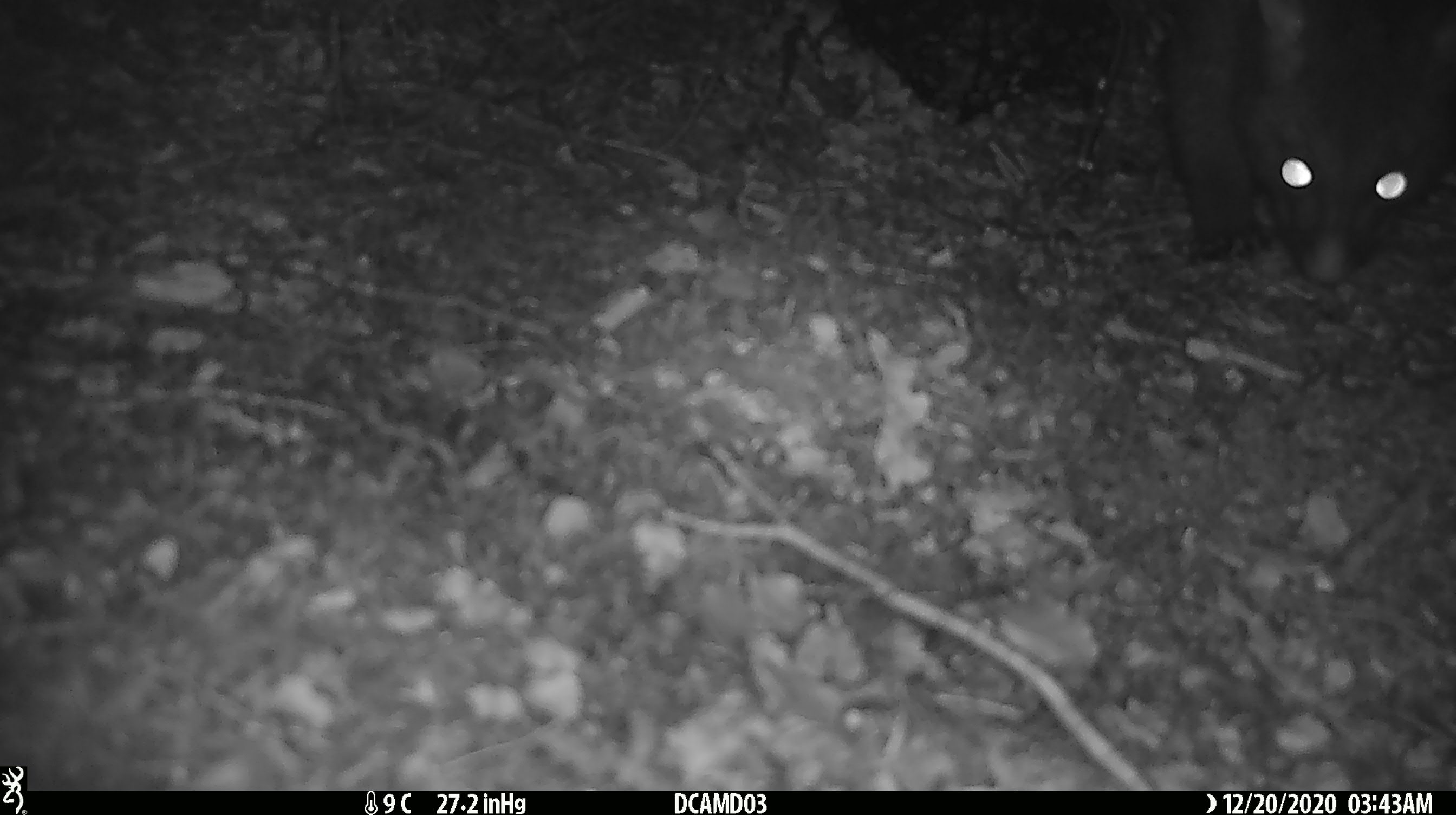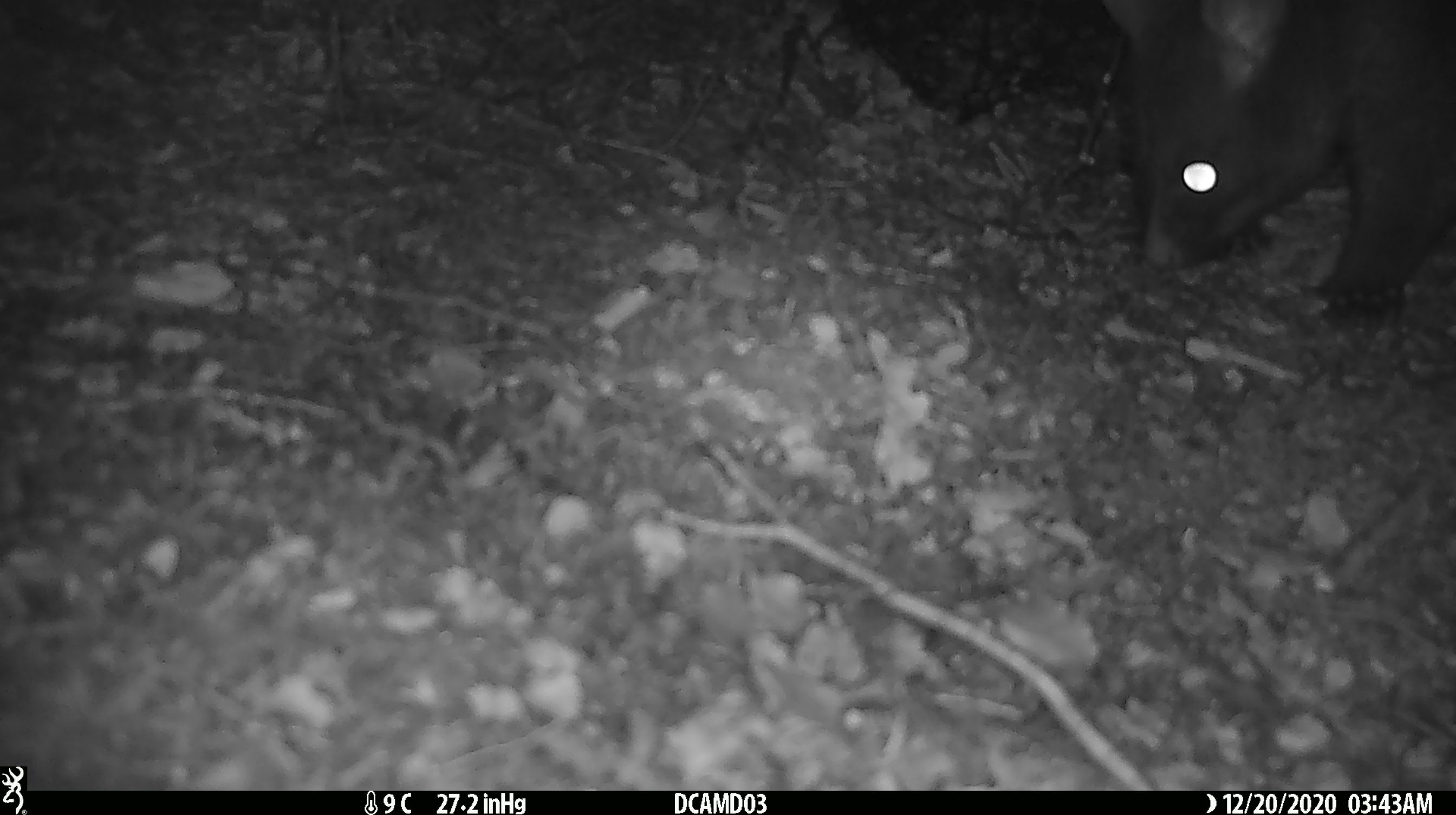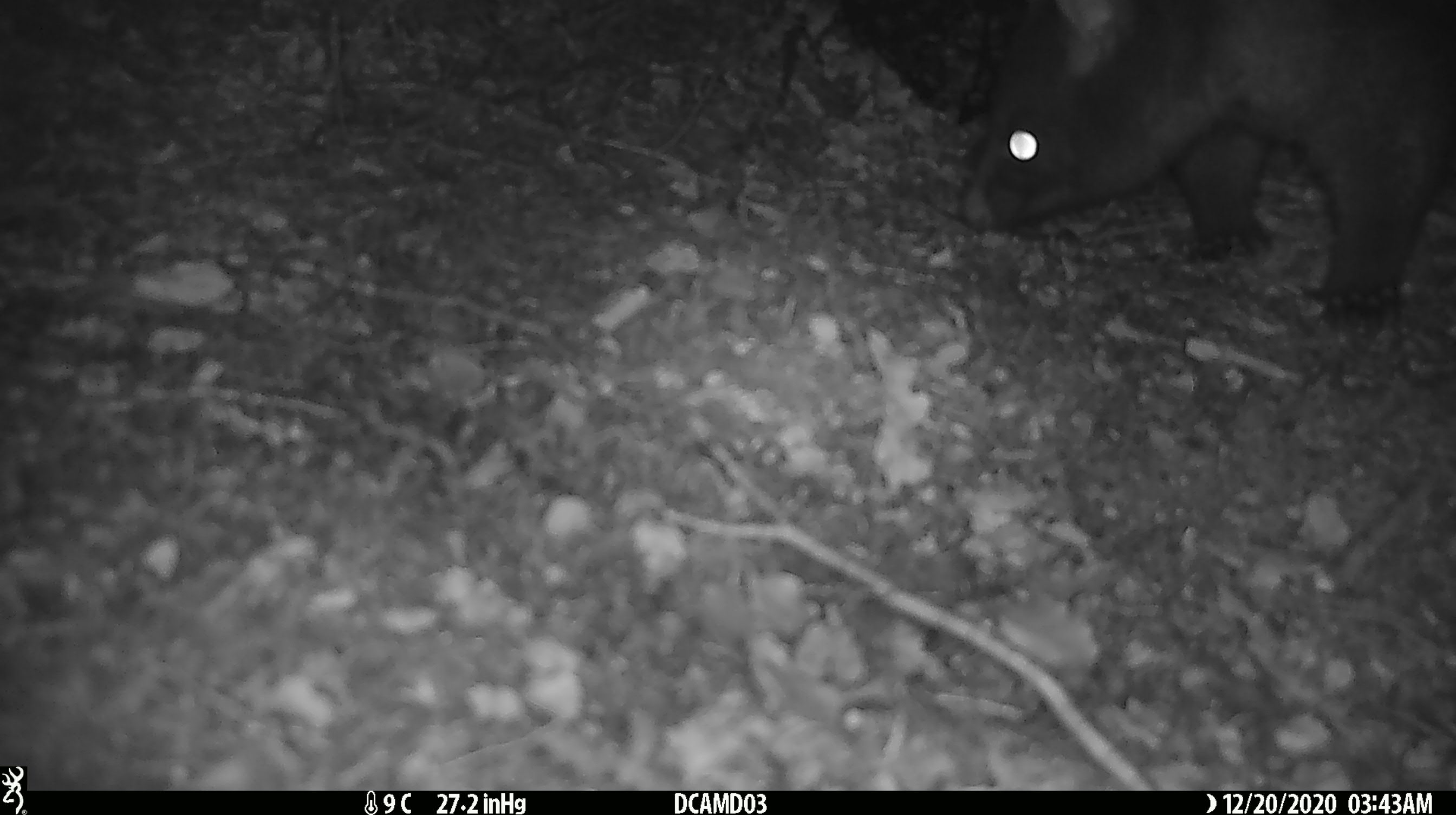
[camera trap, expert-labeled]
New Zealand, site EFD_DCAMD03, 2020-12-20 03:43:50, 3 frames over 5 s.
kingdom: Animalia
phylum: Chordata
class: Mammalia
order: Diprotodontia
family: Phalangeridae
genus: Trichosurus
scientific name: Trichosurus vulpecula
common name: common brushtail possum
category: possum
Possum (common brushtail possum) (Trichosurus vulpecula).